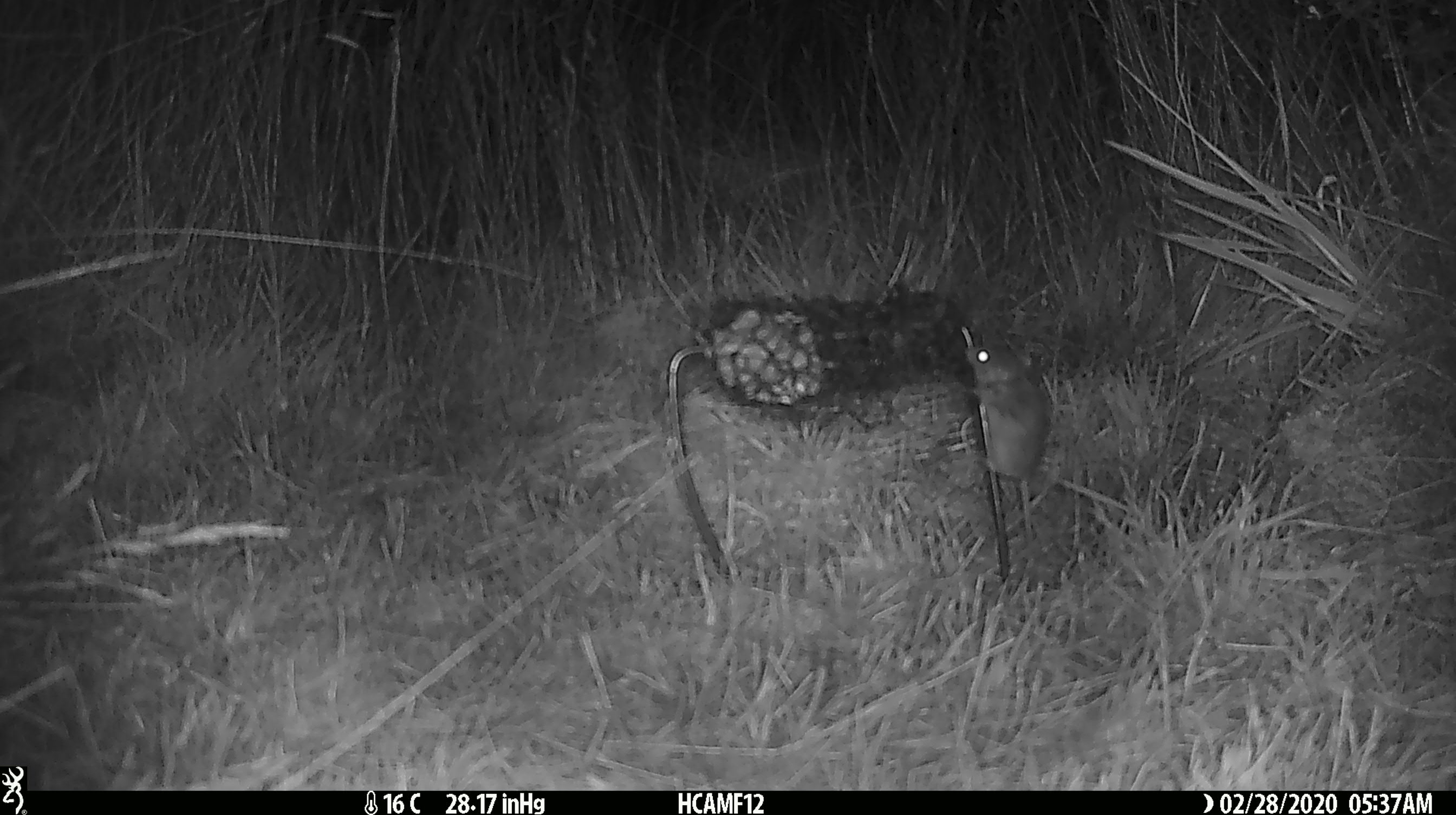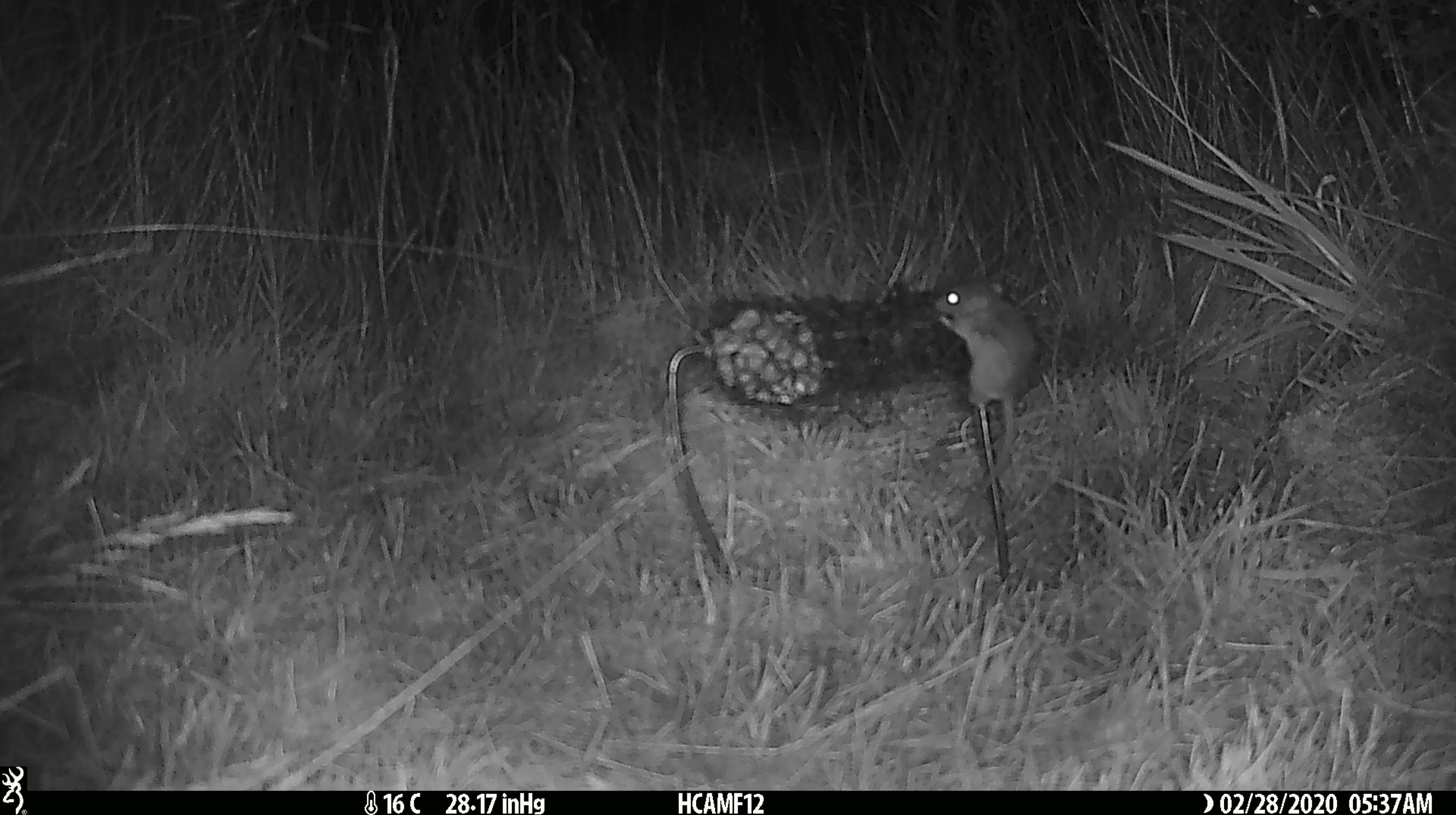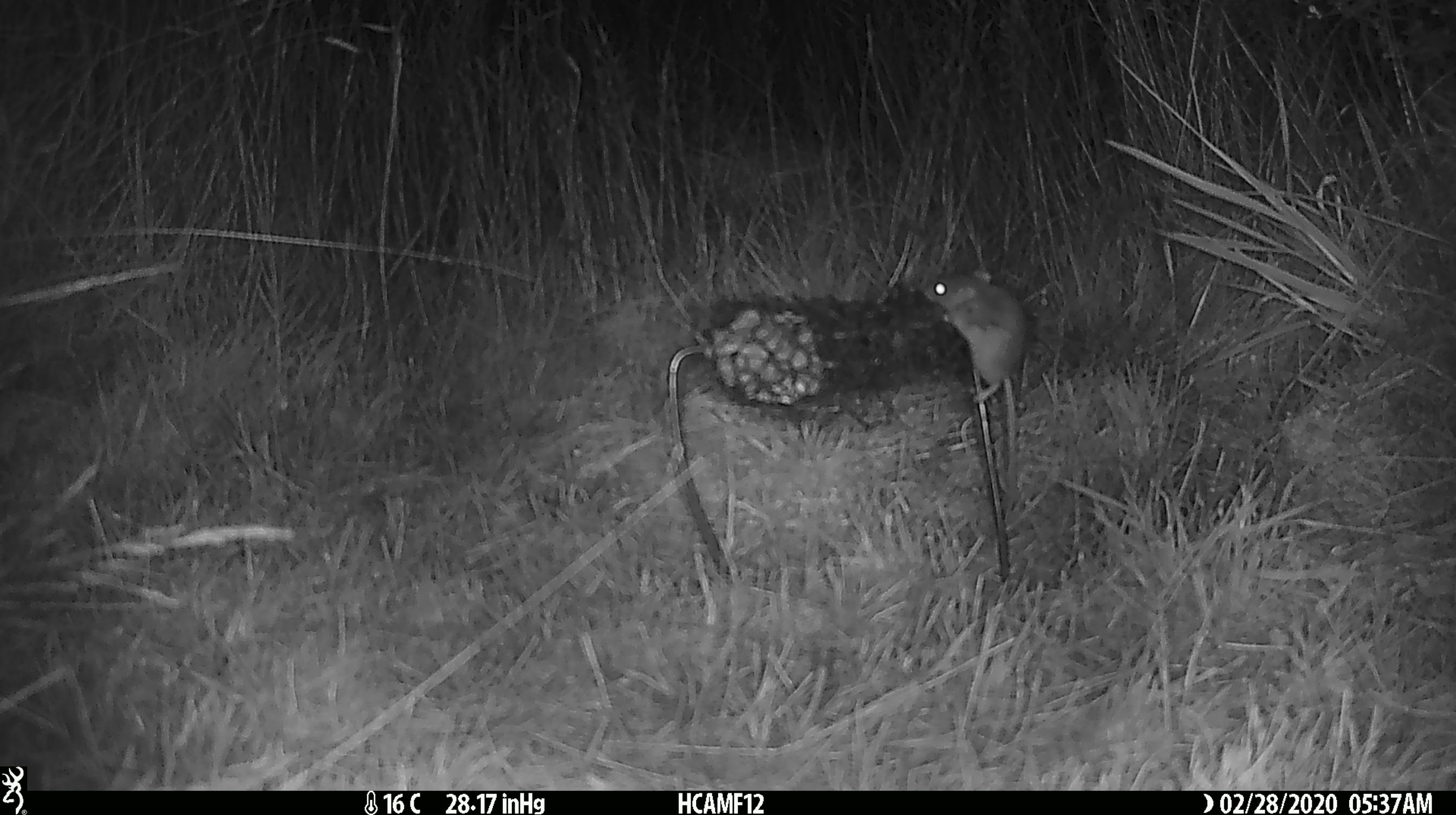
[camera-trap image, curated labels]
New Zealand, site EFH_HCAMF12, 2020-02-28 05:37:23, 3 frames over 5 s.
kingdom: Animalia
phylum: Chordata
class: Mammalia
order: Rodentia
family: Muridae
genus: Mus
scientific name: Mus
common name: mouse